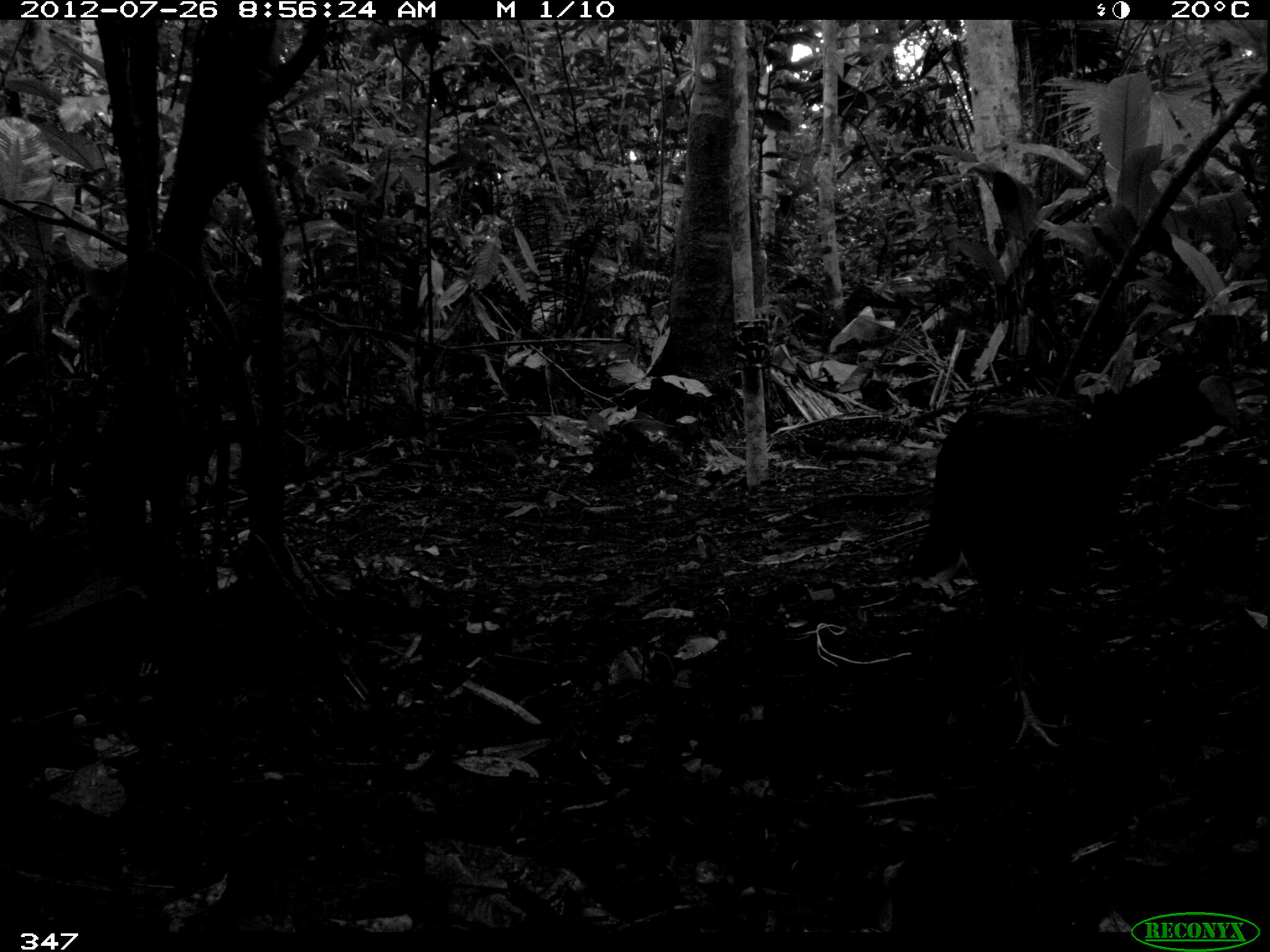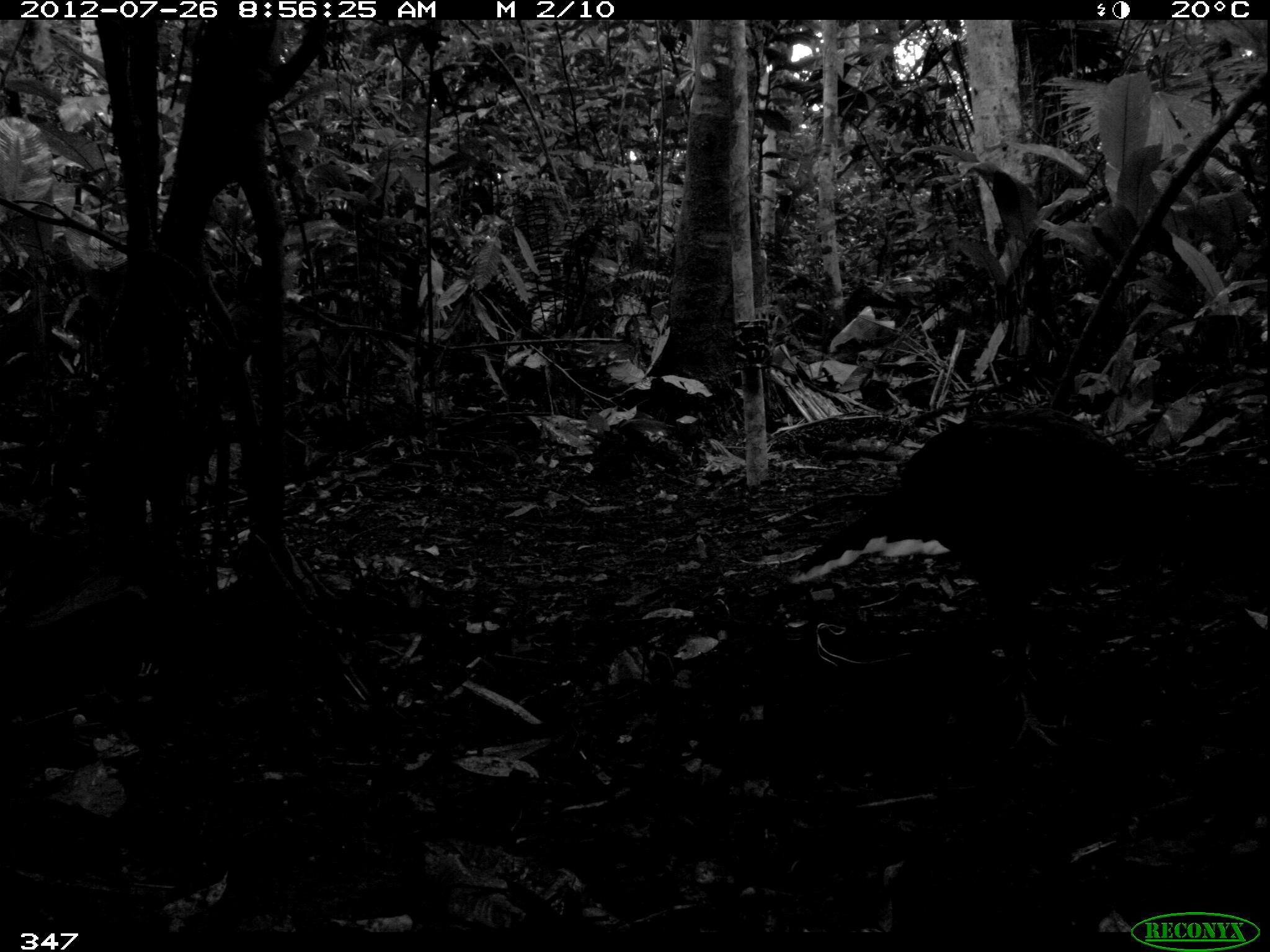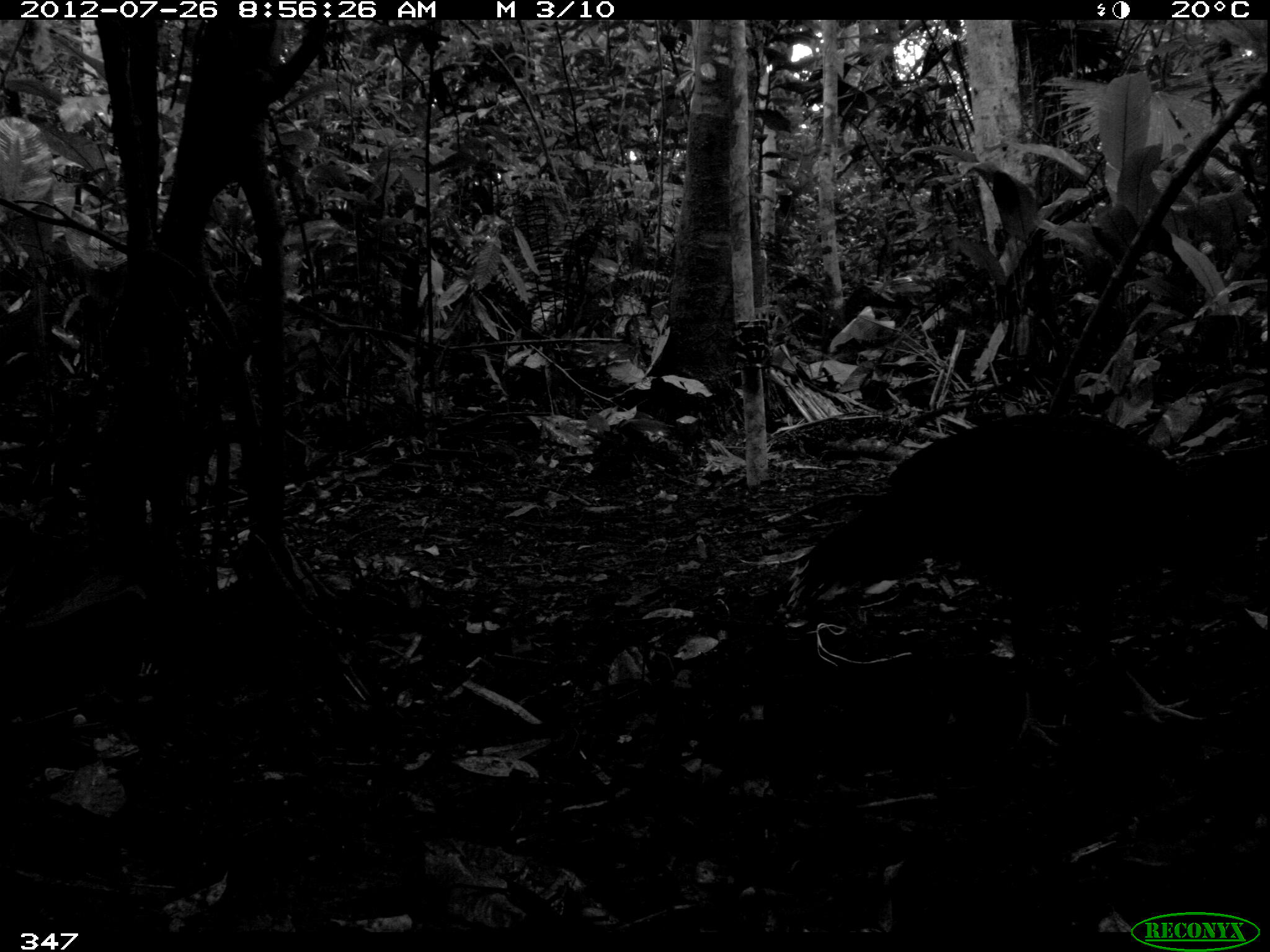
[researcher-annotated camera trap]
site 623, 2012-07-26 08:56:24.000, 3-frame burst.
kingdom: Animalia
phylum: Chordata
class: Aves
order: Galliformes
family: Cracidae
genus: Mitu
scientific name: Mitu tuberosum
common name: razor-billed curassow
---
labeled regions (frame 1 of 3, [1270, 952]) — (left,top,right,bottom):
mitu tuberosum: (895,366,1243,750)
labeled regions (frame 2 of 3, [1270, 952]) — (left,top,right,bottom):
mitu tuberosum: (785,406,1270,750)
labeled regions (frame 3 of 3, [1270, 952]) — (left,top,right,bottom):
mitu tuberosum: (784,410,1268,750)